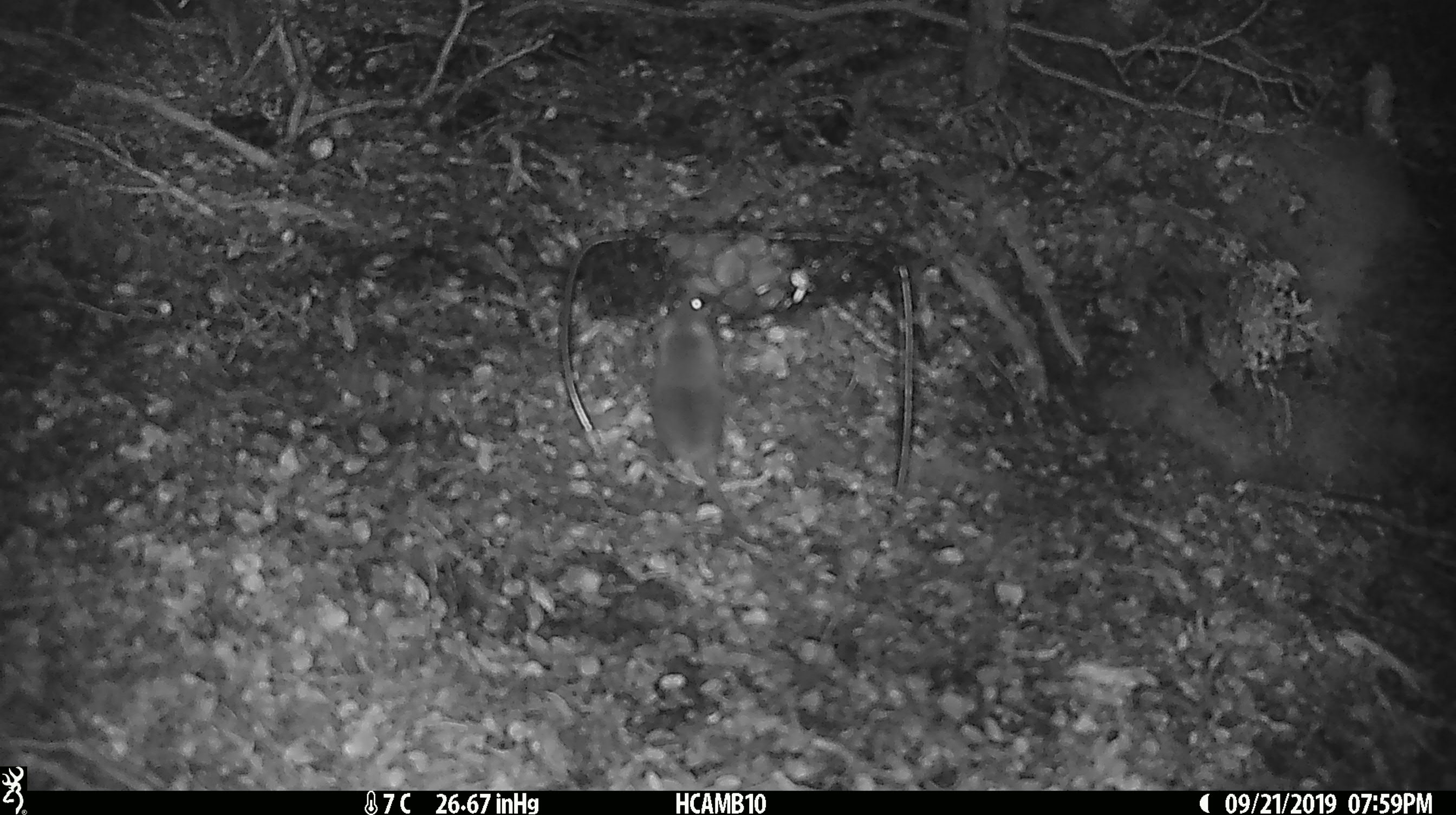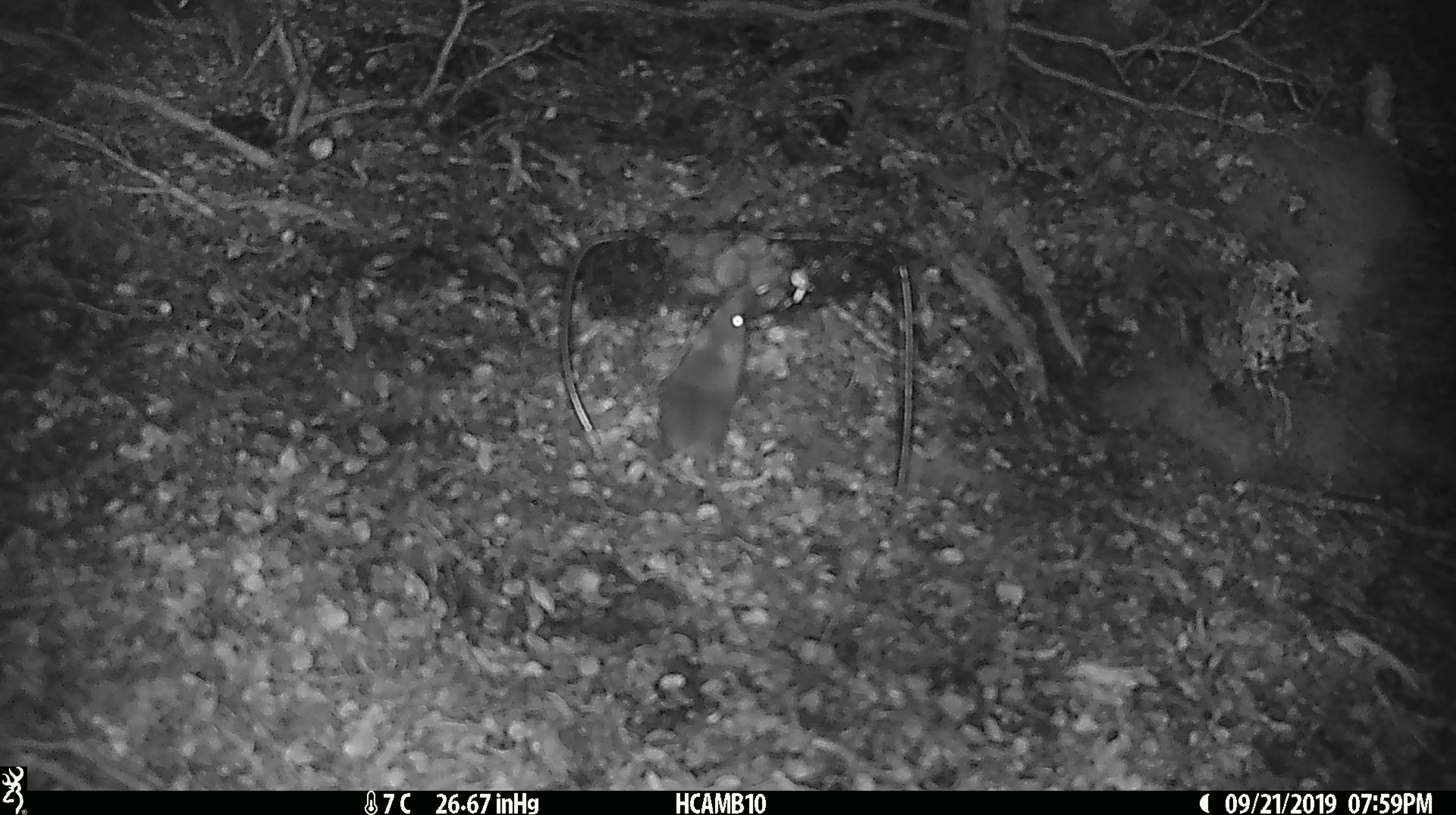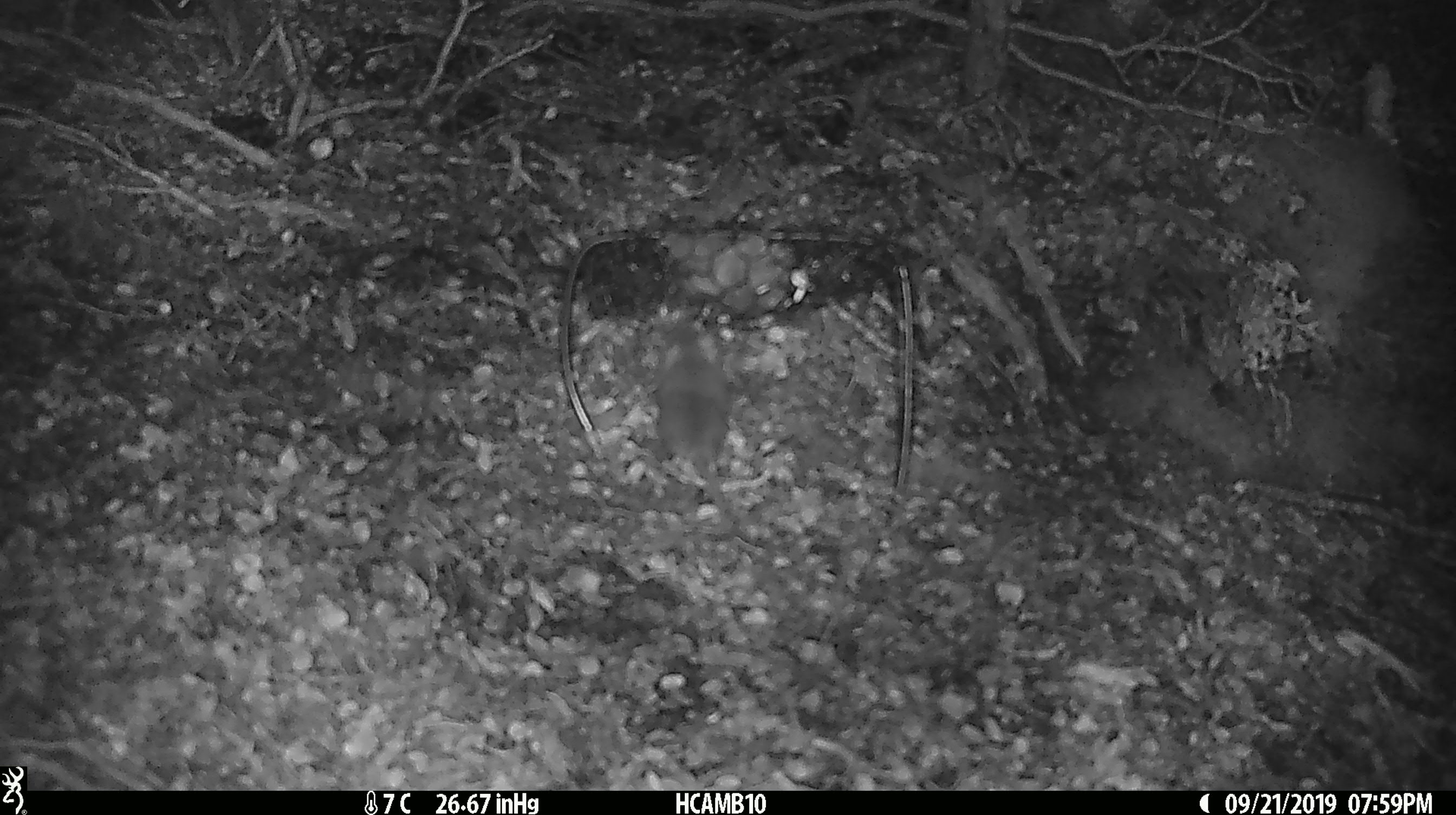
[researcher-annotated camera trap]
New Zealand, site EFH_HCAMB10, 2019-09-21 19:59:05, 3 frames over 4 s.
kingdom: Animalia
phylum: Chordata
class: Mammalia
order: Rodentia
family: Muridae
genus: Mus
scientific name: Mus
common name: mouse